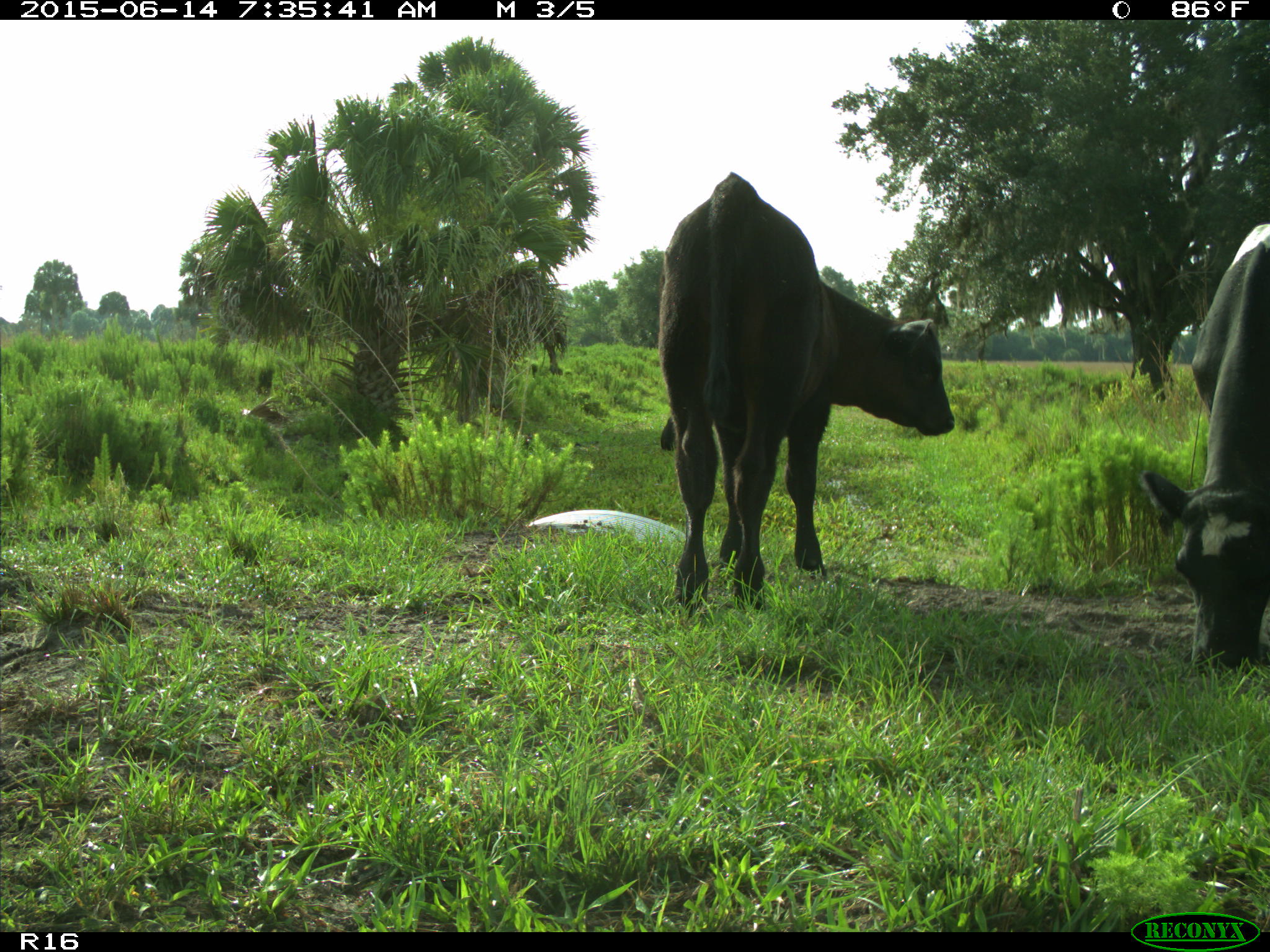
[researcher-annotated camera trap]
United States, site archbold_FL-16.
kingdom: Animalia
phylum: Chordata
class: Mammalia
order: Artiodactyla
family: Bovidae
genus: Bos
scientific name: Bos taurus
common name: domestic cow